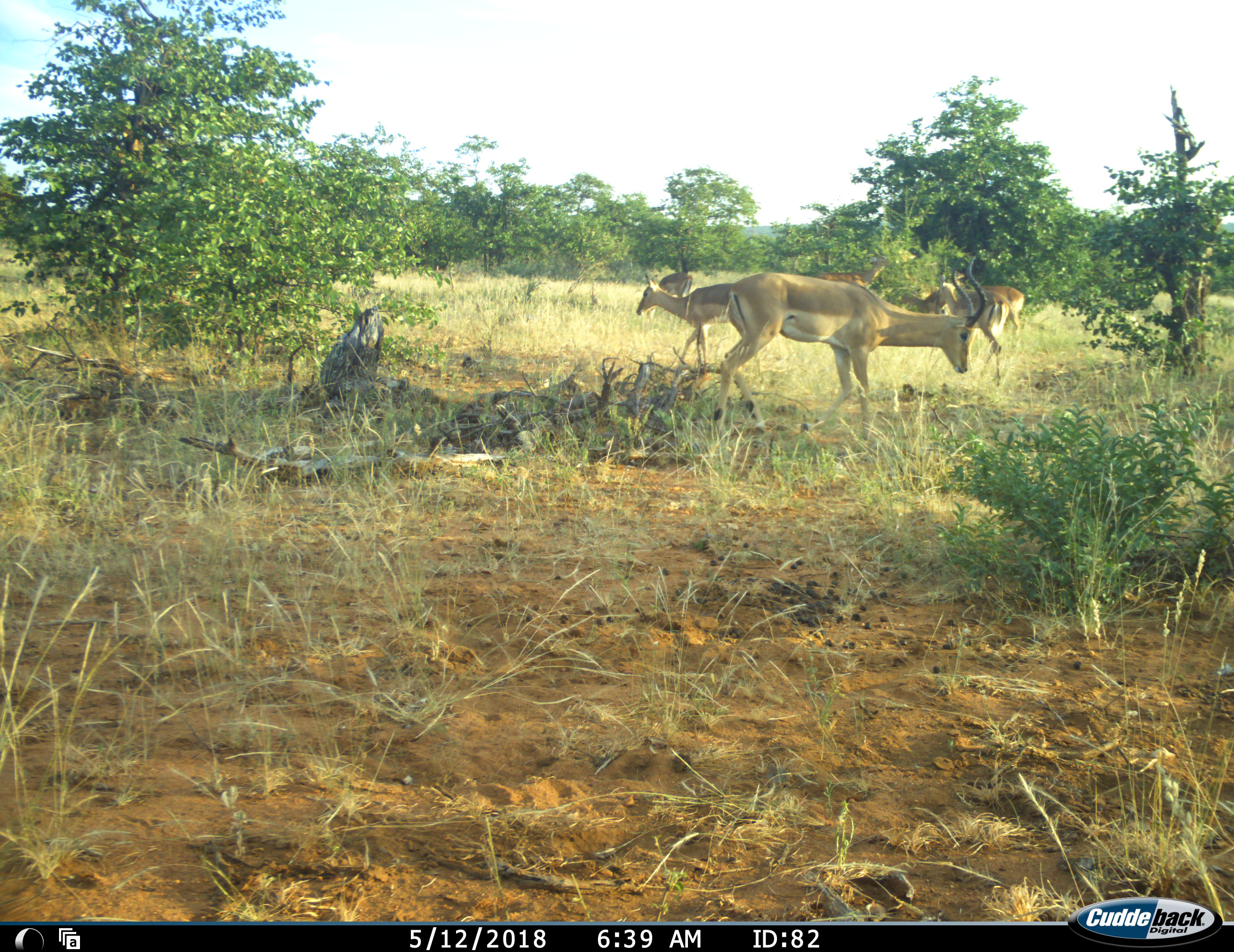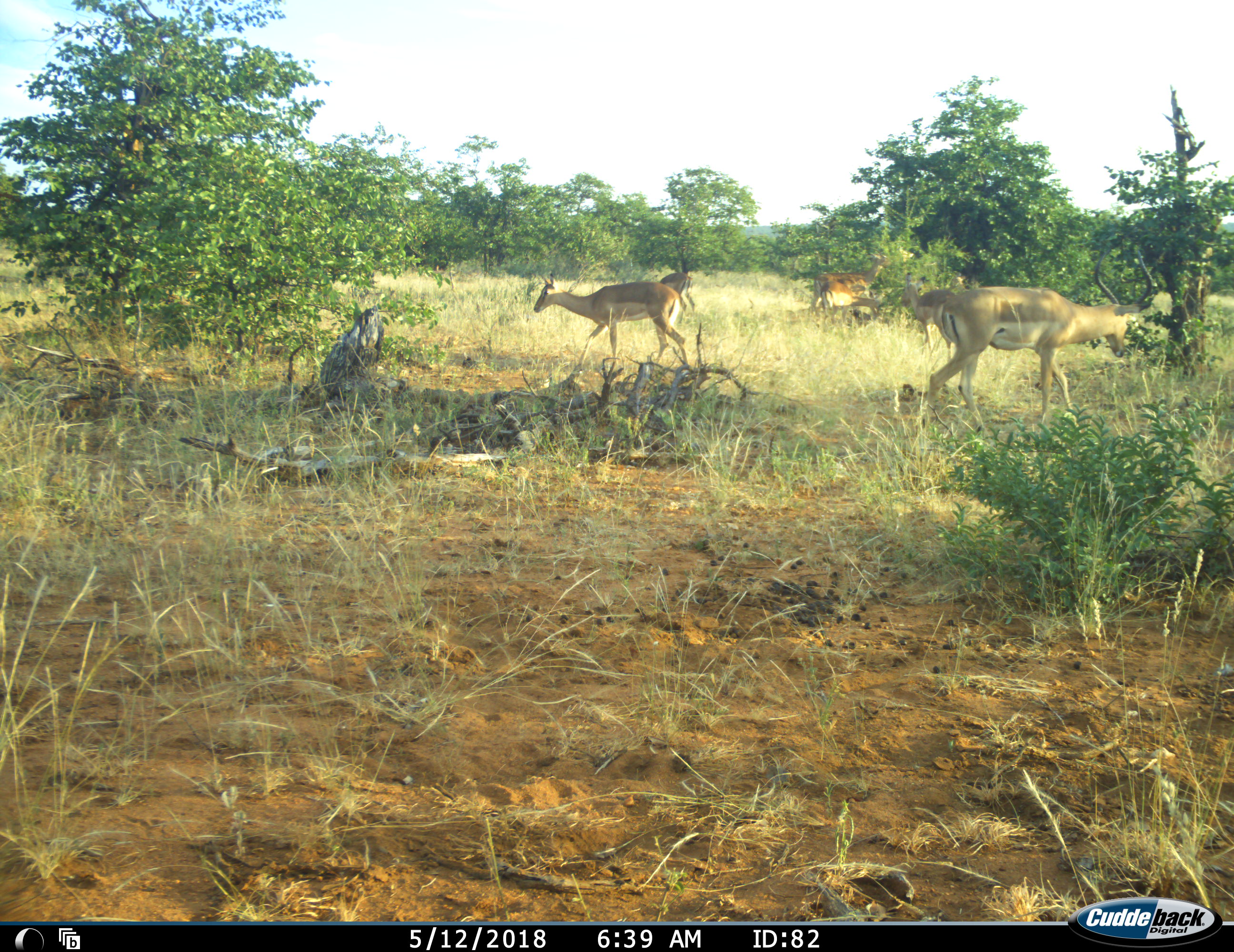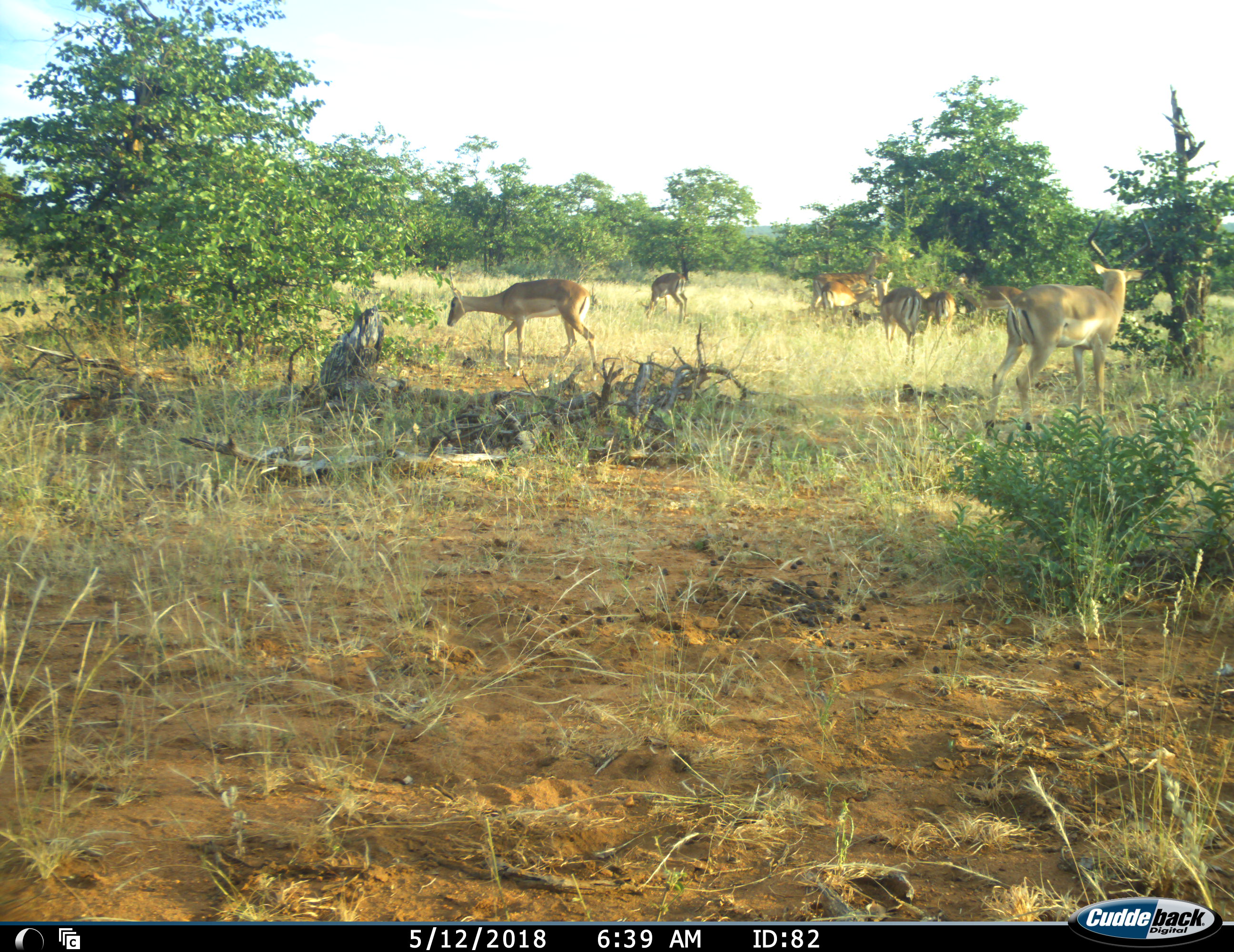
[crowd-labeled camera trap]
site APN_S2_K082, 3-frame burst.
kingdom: Animalia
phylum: Chordata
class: Mammalia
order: Artiodactyla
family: Bovidae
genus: Aepyceros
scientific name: Aepyceros melampus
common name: impala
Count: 7.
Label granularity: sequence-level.